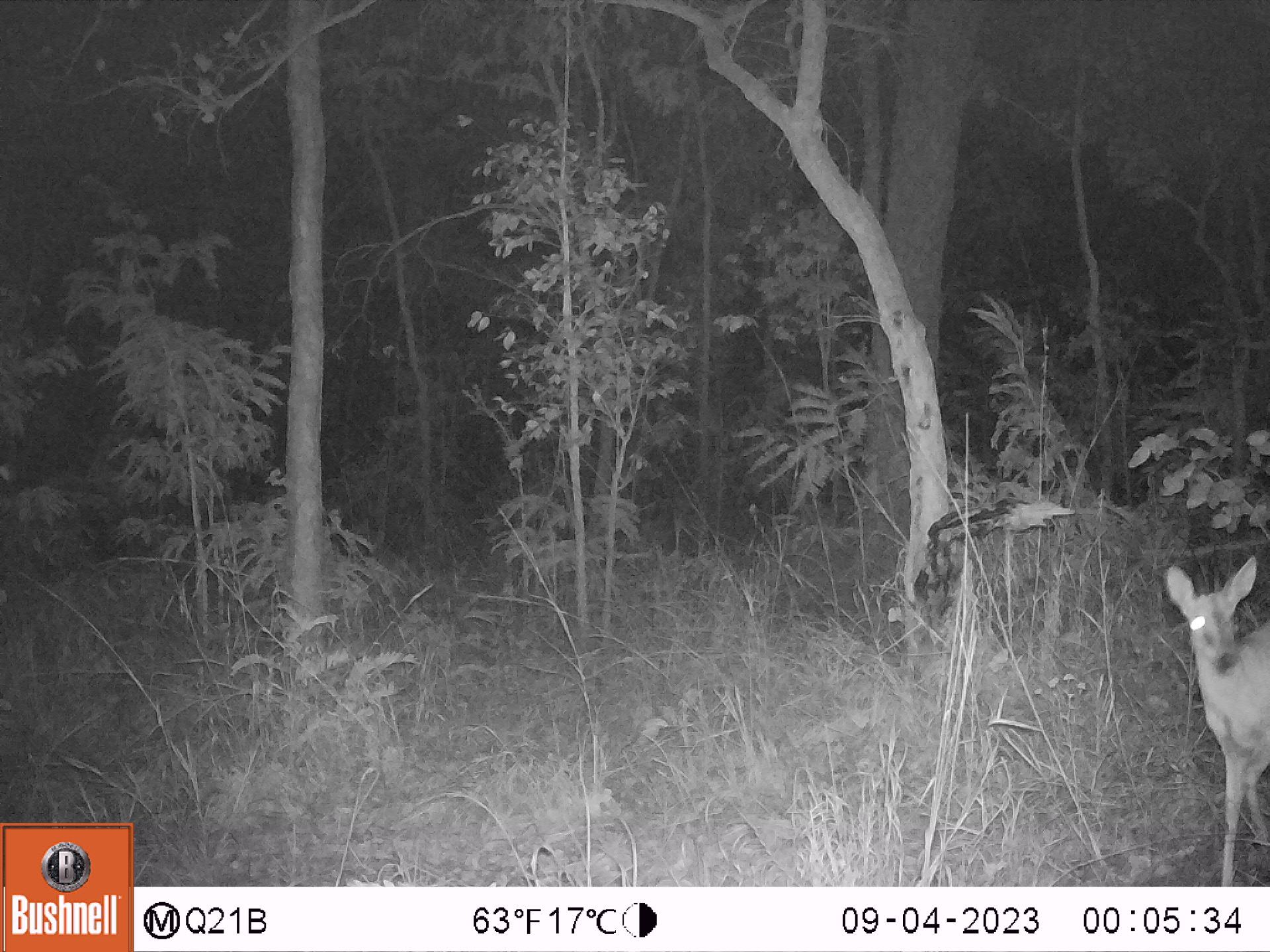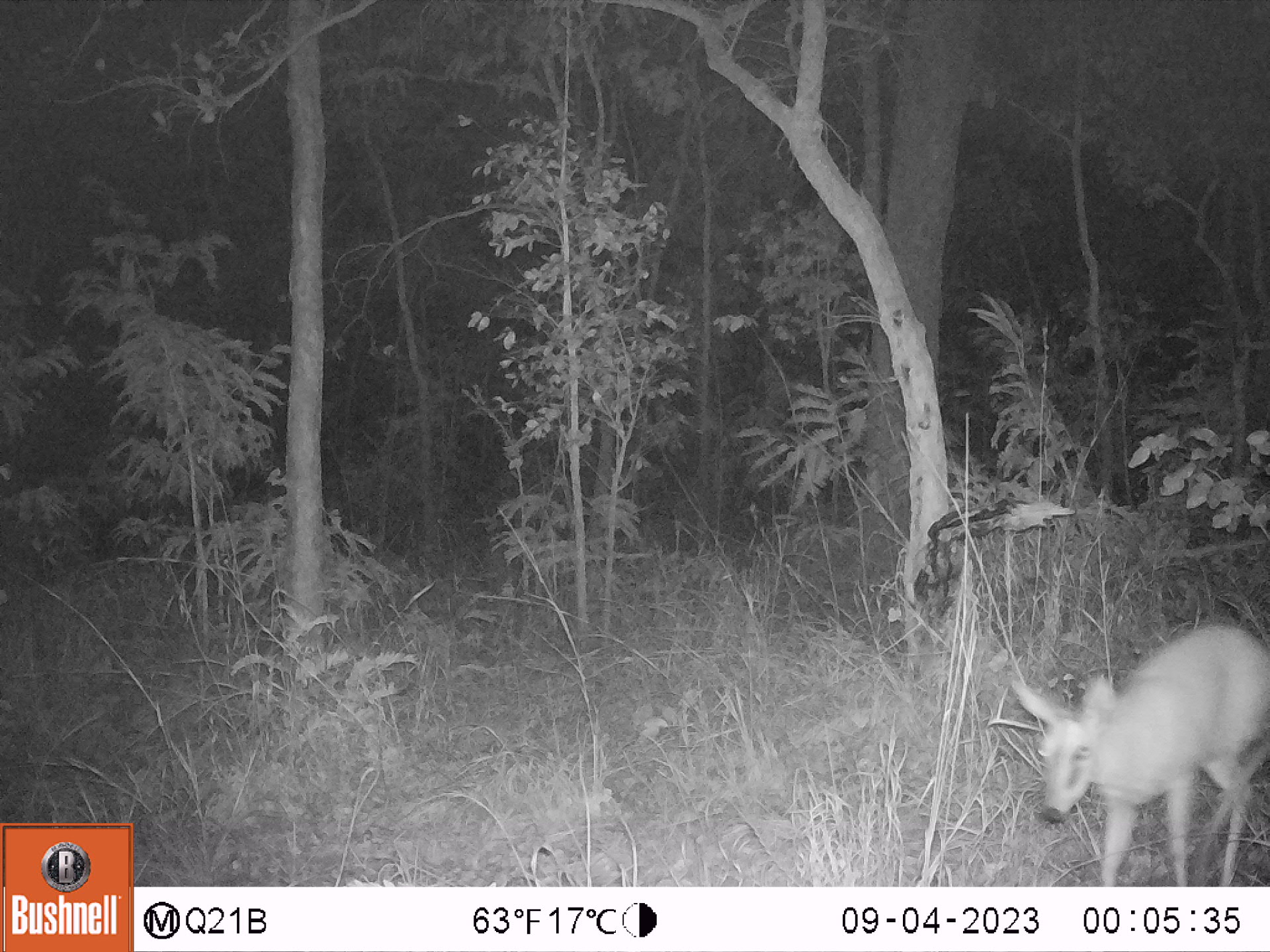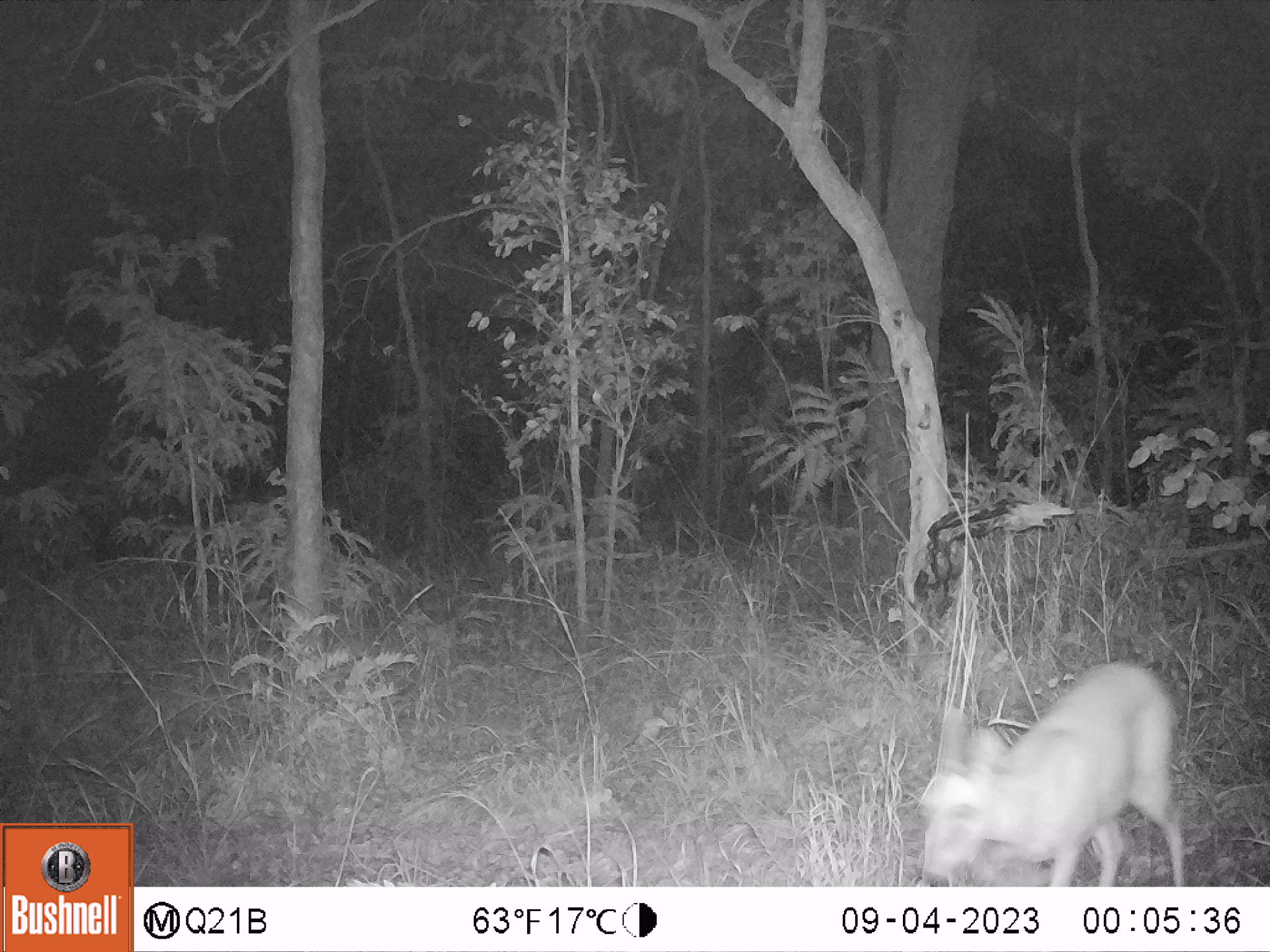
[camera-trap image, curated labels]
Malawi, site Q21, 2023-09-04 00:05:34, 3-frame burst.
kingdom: Animalia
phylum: Chordata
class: Mammalia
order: Artiodactyla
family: Bovidae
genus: Sylvicapra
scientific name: Sylvicapra grimmia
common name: common duiker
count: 1